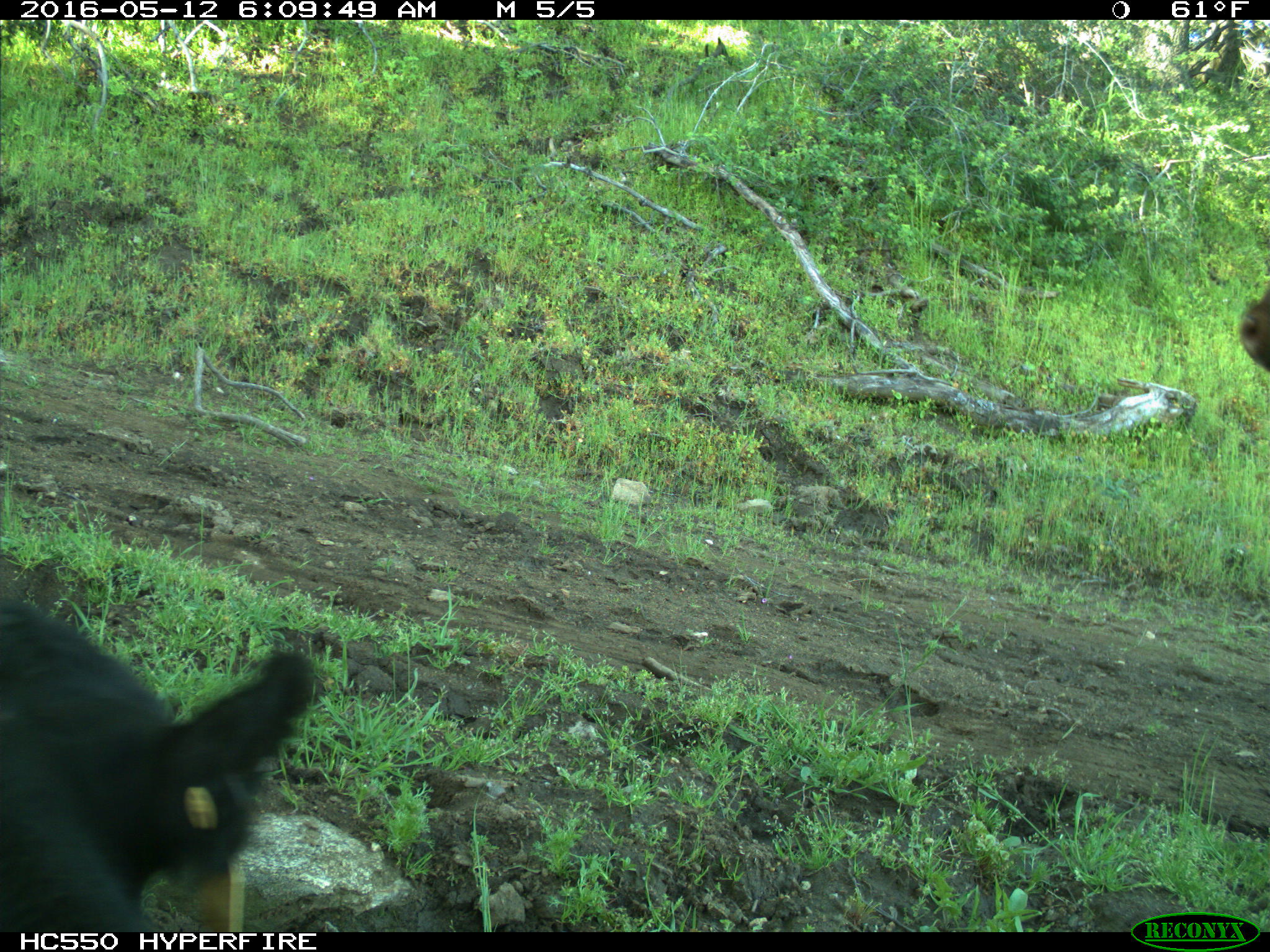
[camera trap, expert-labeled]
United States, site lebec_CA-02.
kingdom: Animalia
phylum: Chordata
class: Mammalia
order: Artiodactyla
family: Bovidae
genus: Bos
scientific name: Bos taurus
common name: domestic cow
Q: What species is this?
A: Bos taurus (domestic cow).